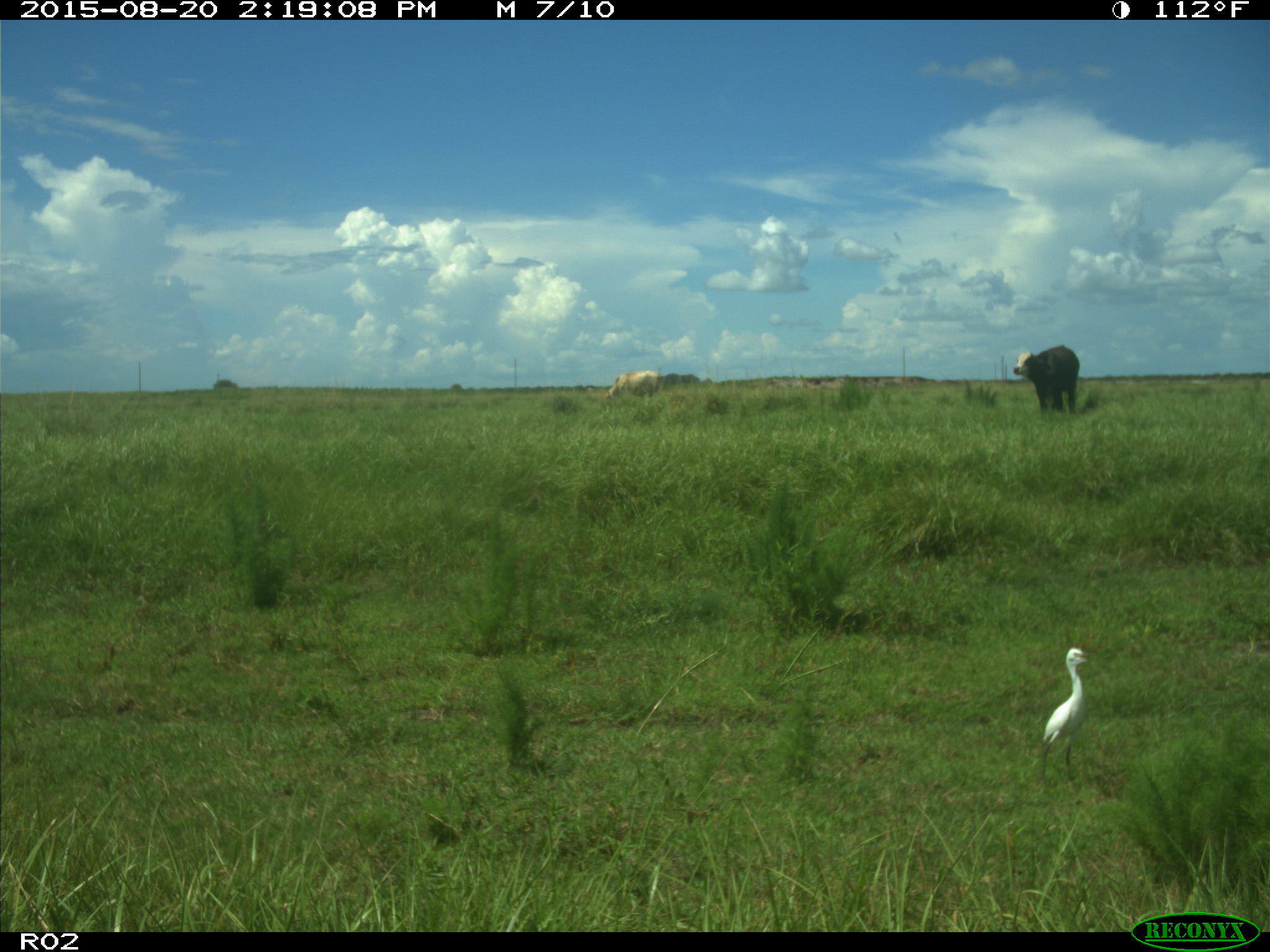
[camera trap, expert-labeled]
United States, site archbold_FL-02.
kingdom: Animalia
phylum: Chordata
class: Mammalia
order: Artiodactyla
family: Bovidae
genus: Bos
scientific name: Bos taurus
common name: domestic cow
Bos taurus (domestic cow).